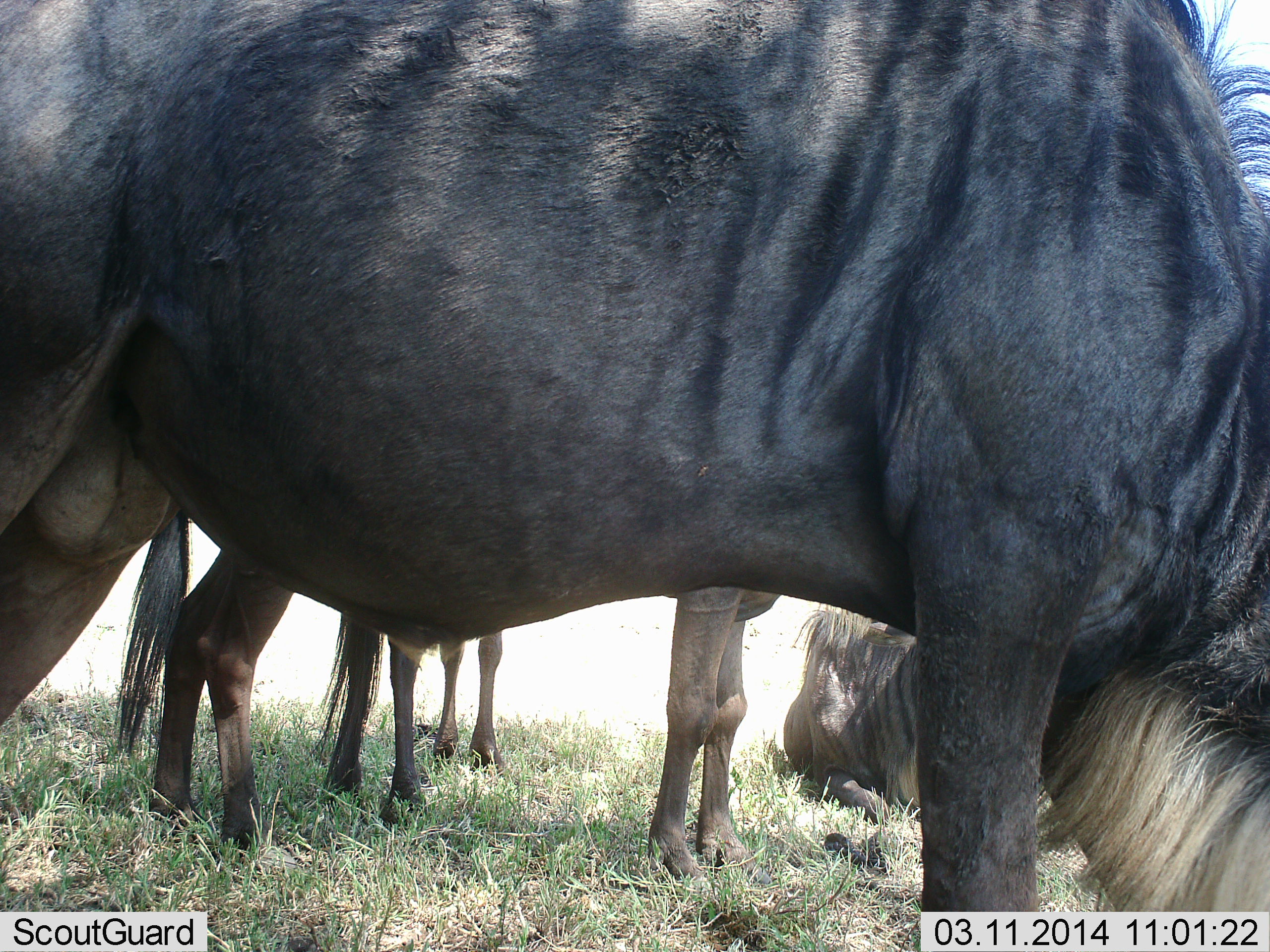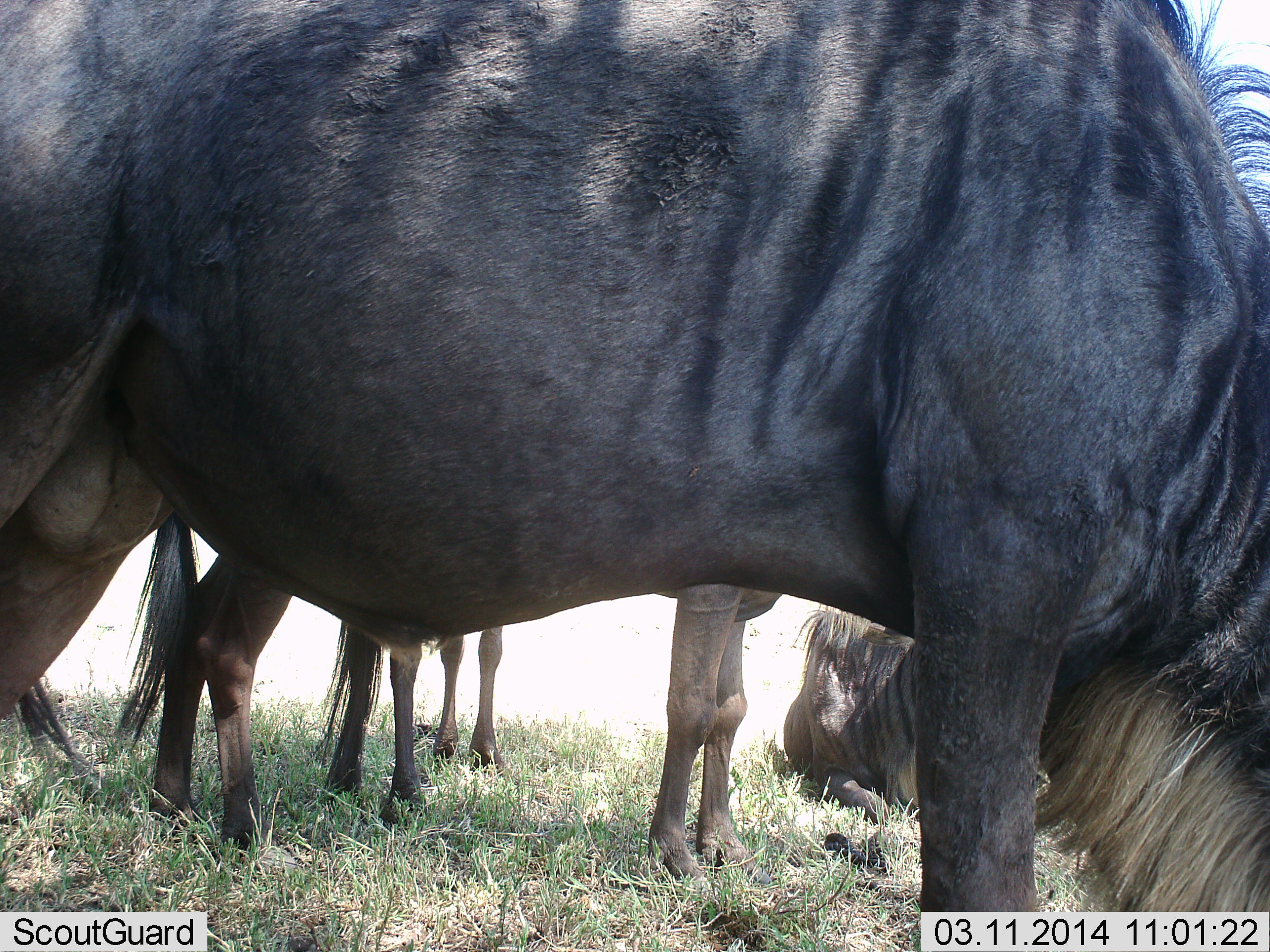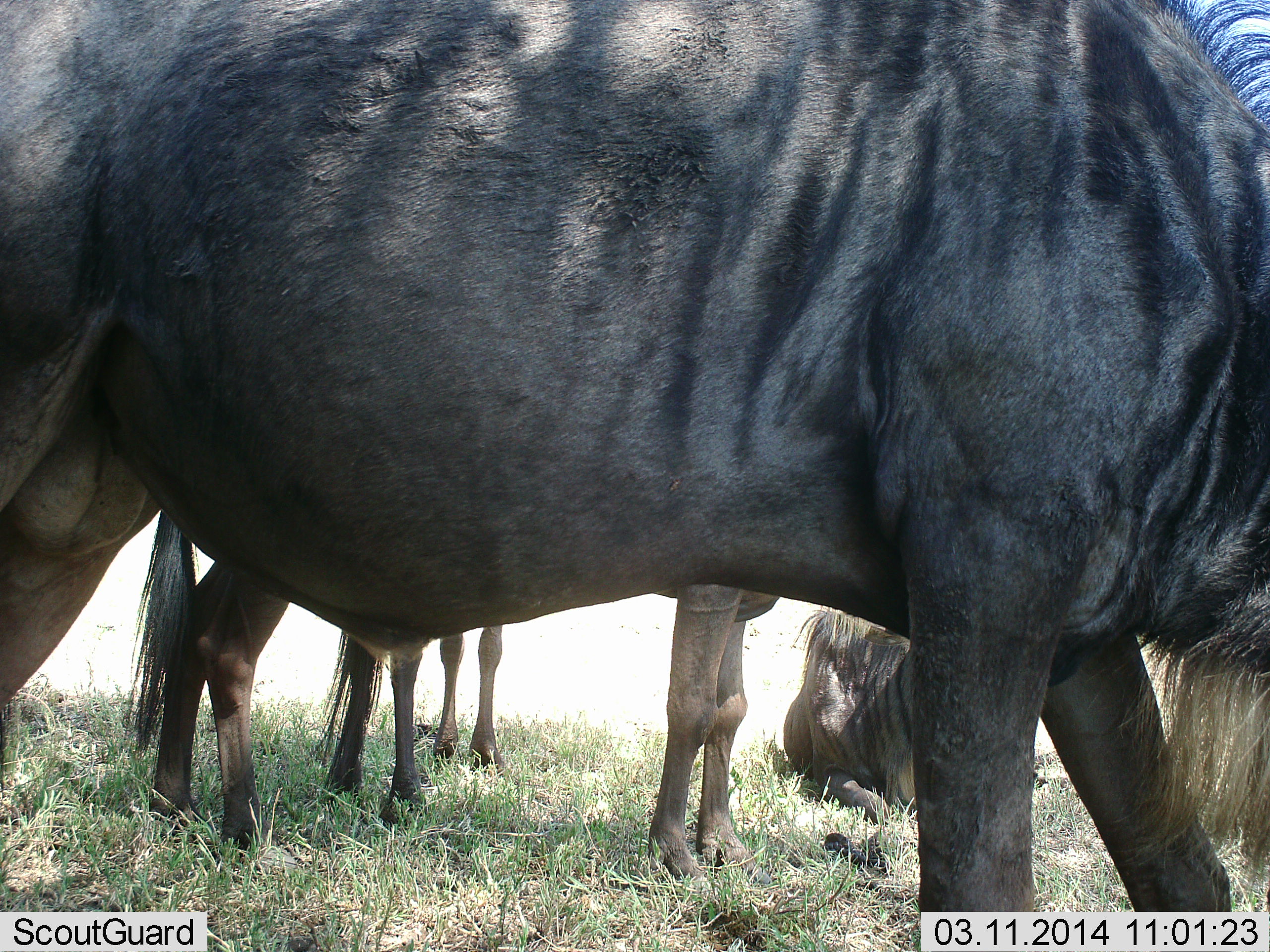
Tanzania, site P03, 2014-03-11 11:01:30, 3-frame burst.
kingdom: Animalia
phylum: Chordata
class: Mammalia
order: Artiodactyla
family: Bovidae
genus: Connochaetes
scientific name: Connochaetes taurinus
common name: blue wildebeest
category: wildebeest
Wildebeest (blue wildebeest) (Connochaetes taurinus), count 4. Behavior (volunteer vote fractions): standing 100%, resting 80%, moving 0%, interacting 0%. Young present (vote fraction): 20%. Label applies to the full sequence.